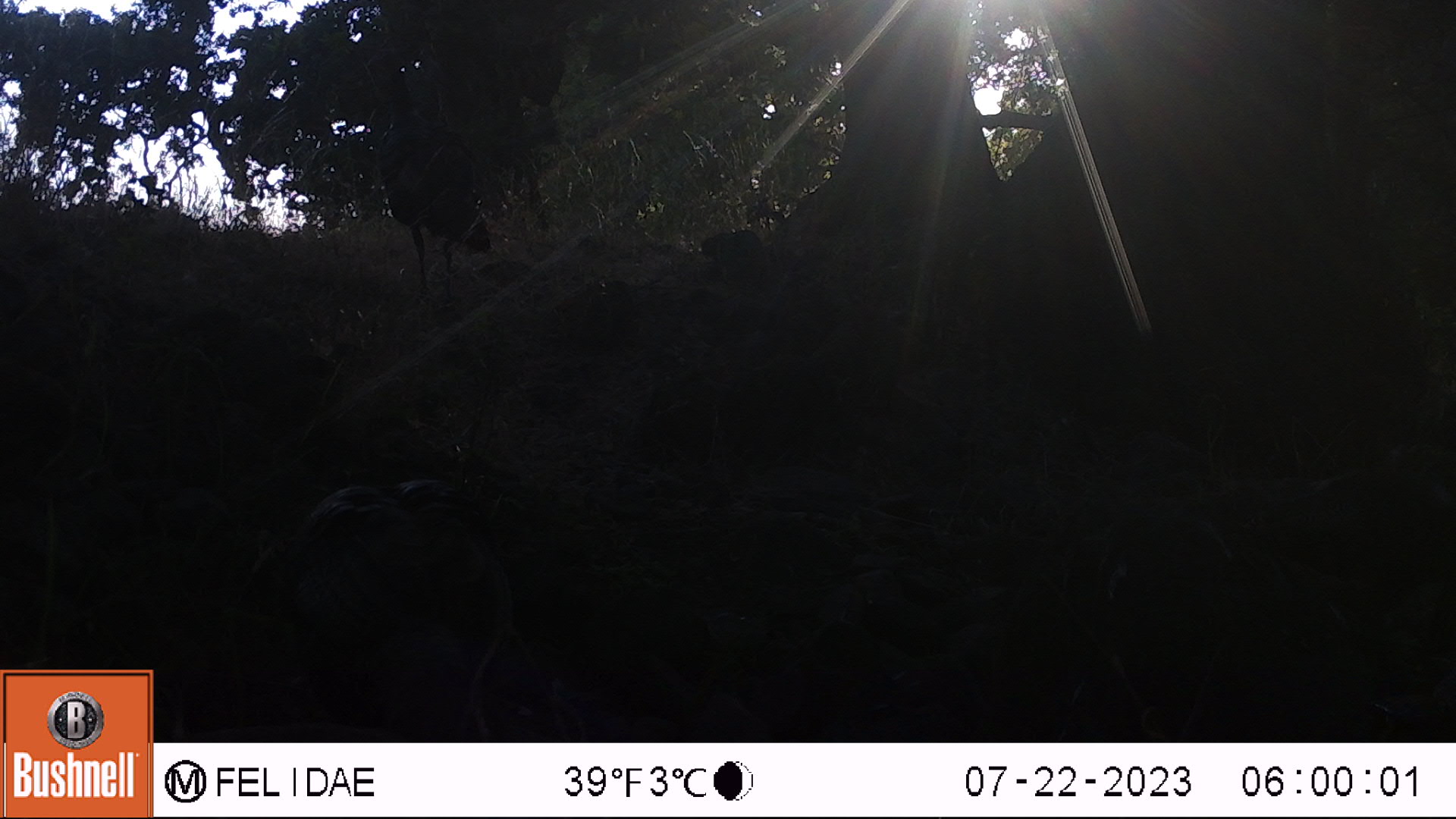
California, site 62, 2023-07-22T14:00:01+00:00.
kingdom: Animalia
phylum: Chordata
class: Aves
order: Galliformes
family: Phasianidae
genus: Meleagris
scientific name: Meleagris gallopavo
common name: turkey